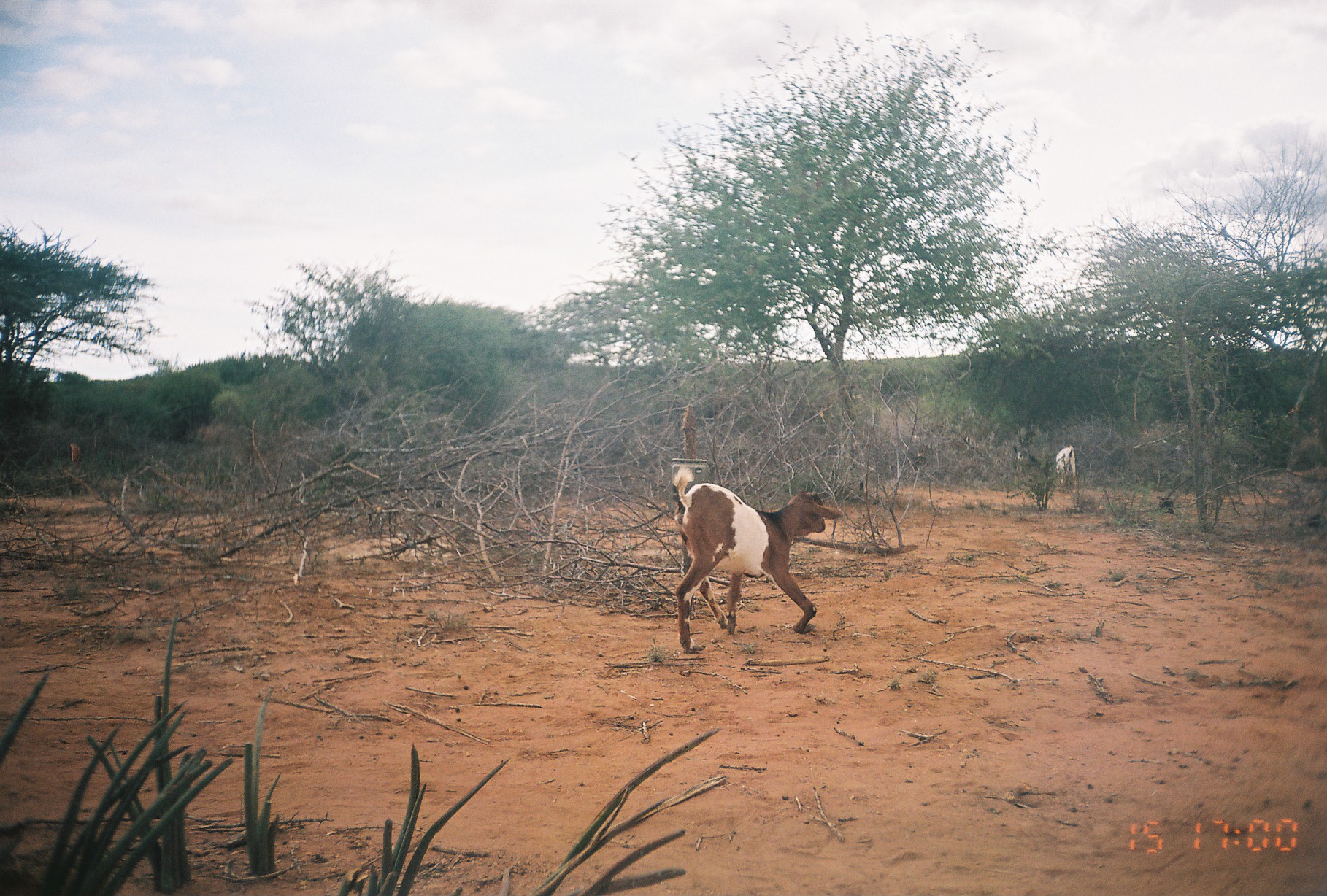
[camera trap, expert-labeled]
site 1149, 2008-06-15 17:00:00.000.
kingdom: Animalia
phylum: Chordata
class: Mammalia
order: Artiodactyla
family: Bovidae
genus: Capra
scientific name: Capra aegagrus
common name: wild goat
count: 2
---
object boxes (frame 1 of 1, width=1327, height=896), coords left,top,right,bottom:
capra aegagrus: 671,467,842,653; 1055,444,1077,492